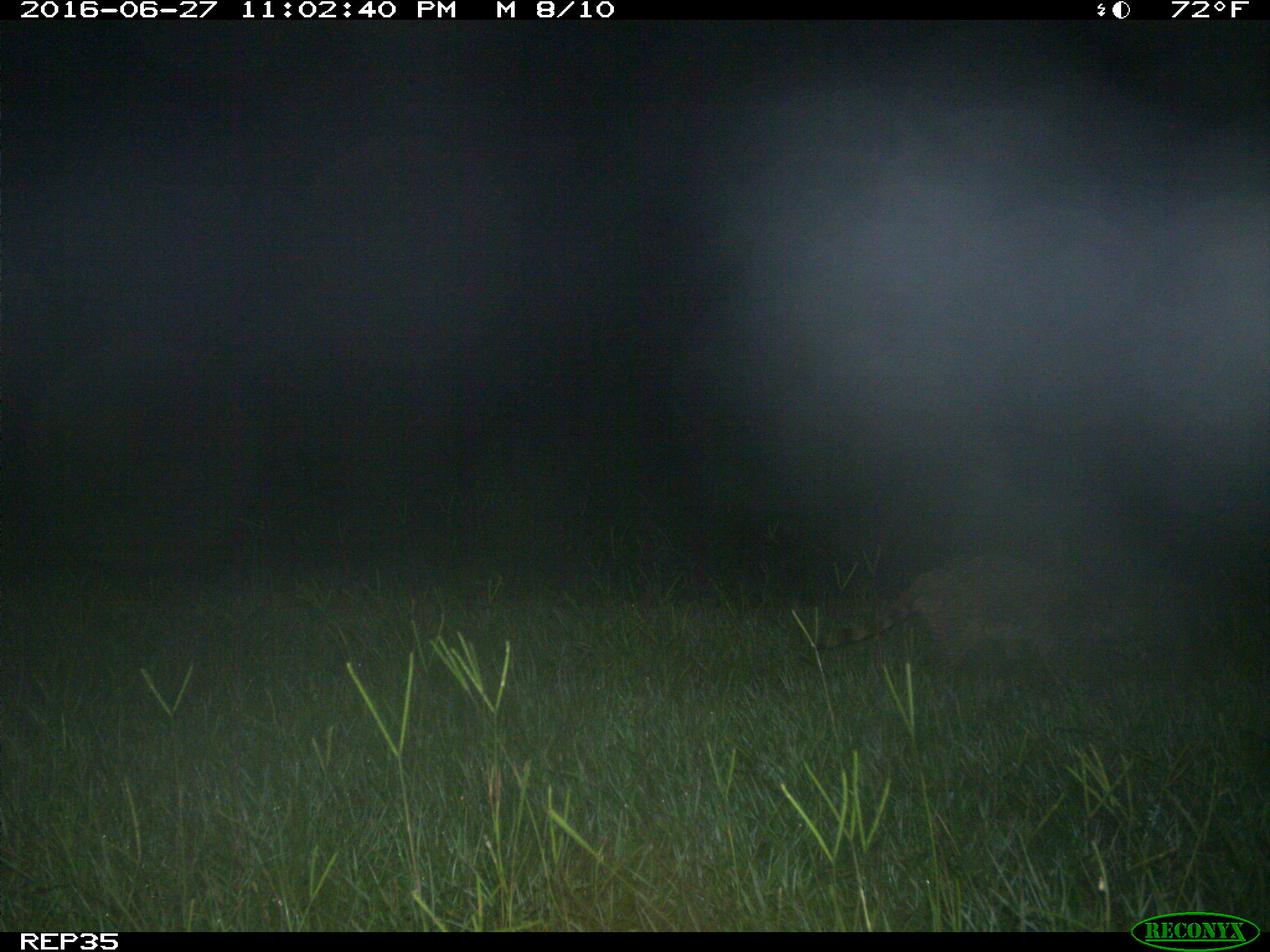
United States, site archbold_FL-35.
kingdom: Animalia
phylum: Chordata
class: Mammalia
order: Carnivora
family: Procyonidae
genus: Procyon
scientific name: Procyon lotor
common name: common raccoon